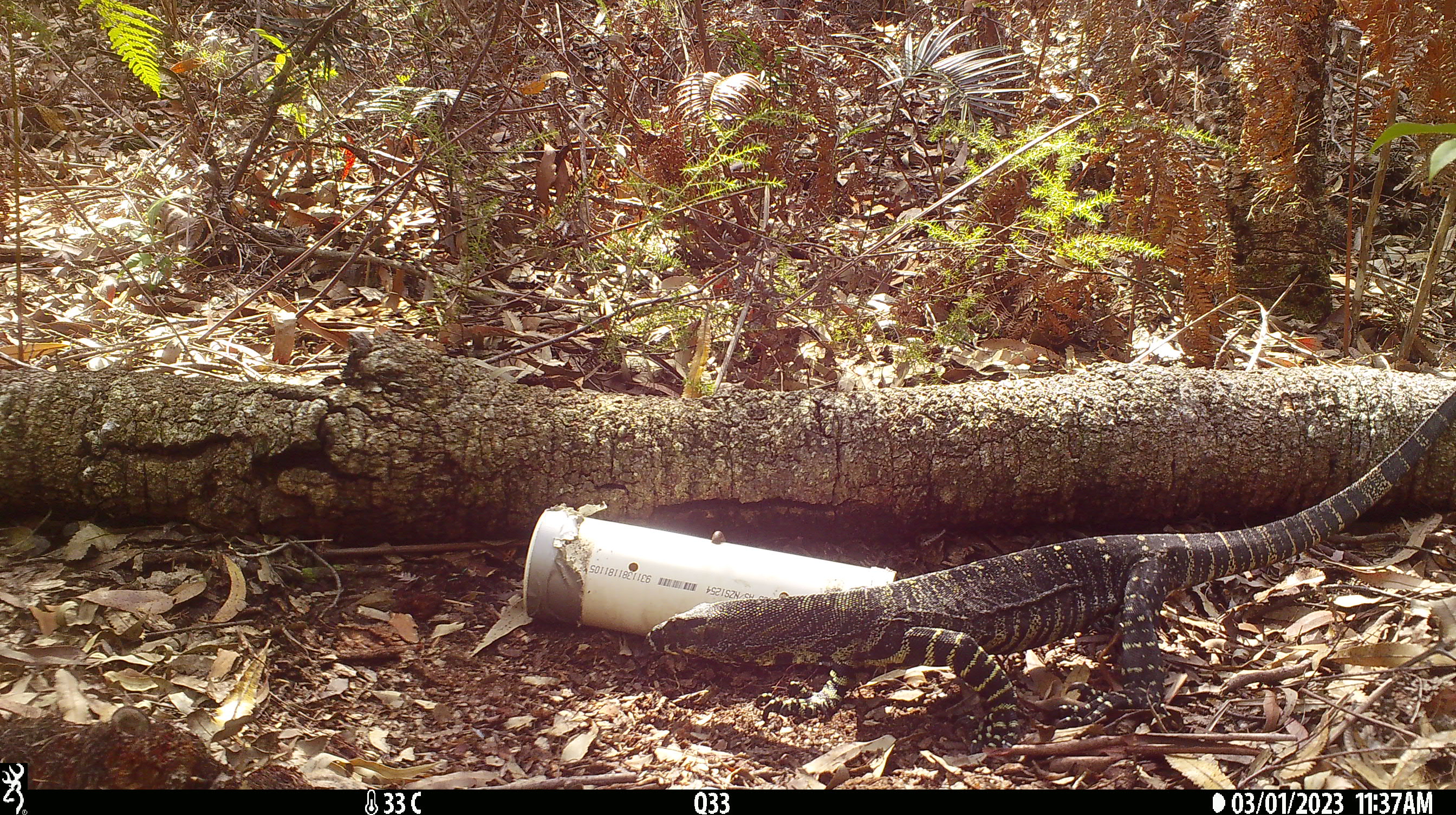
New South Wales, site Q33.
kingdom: Animalia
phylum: Chordata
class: Reptilia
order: Squamata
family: Varanidae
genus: Varanus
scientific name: Varanus varius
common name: lace monitor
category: goanna